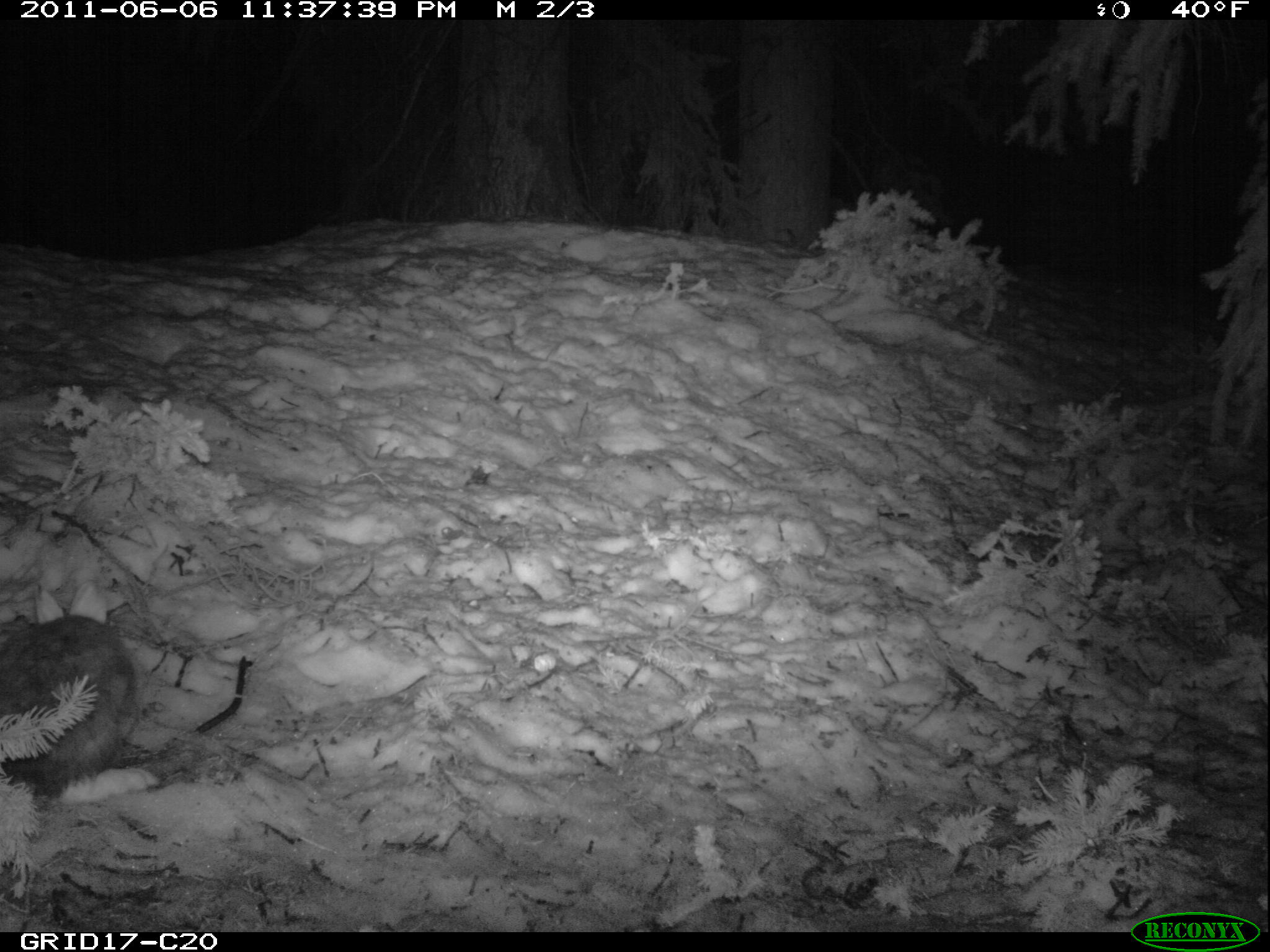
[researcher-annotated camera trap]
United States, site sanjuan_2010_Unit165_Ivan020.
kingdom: Animalia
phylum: Chordata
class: Mammalia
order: Lagomorpha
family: Leporidae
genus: Lepus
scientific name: Lepus americanus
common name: snowshoe hare